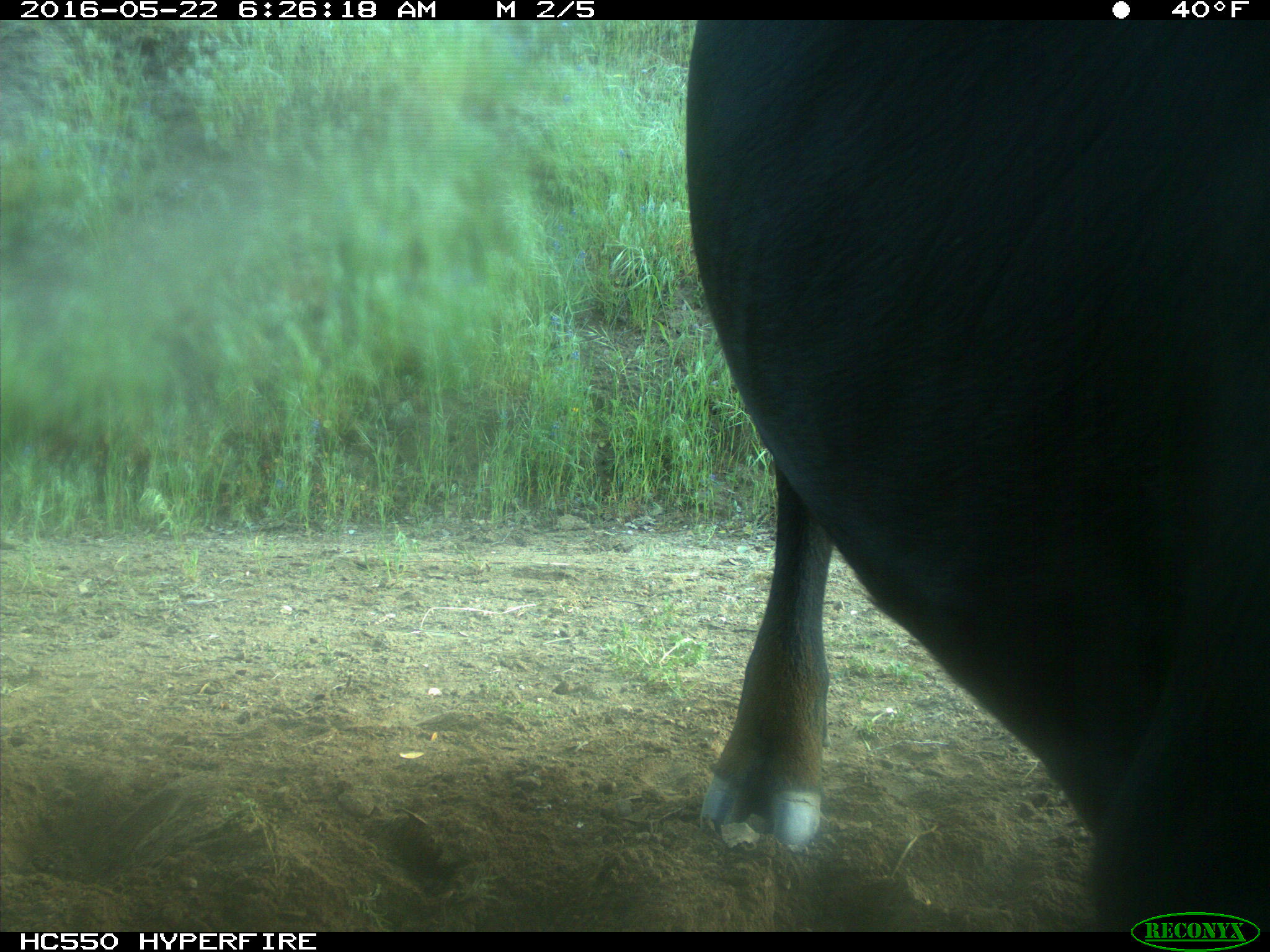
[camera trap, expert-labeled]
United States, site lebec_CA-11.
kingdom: Animalia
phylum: Chordata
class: Mammalia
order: Artiodactyla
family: Bovidae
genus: Bos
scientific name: Bos taurus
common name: domestic cow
Bos taurus (domestic cow).